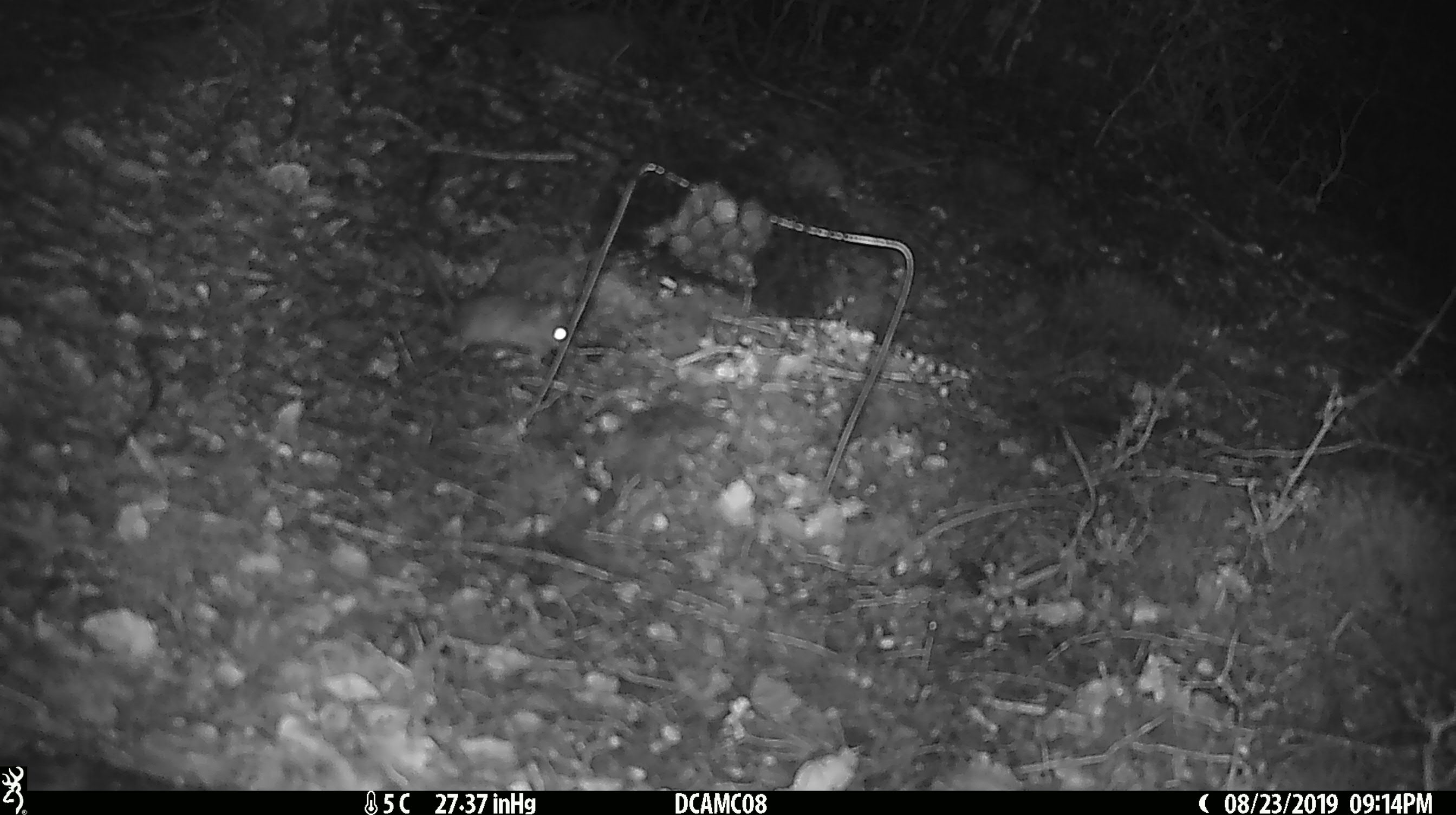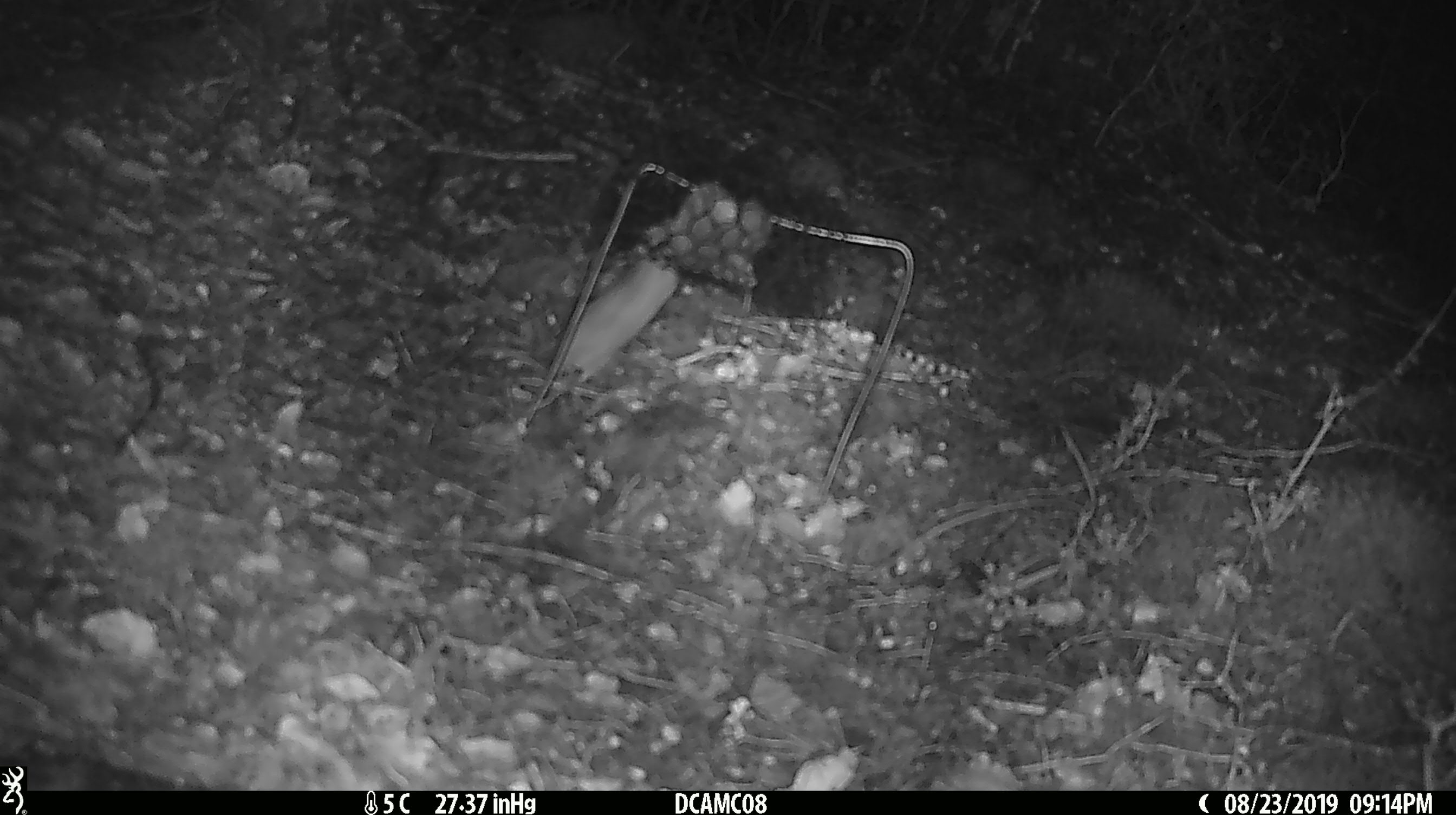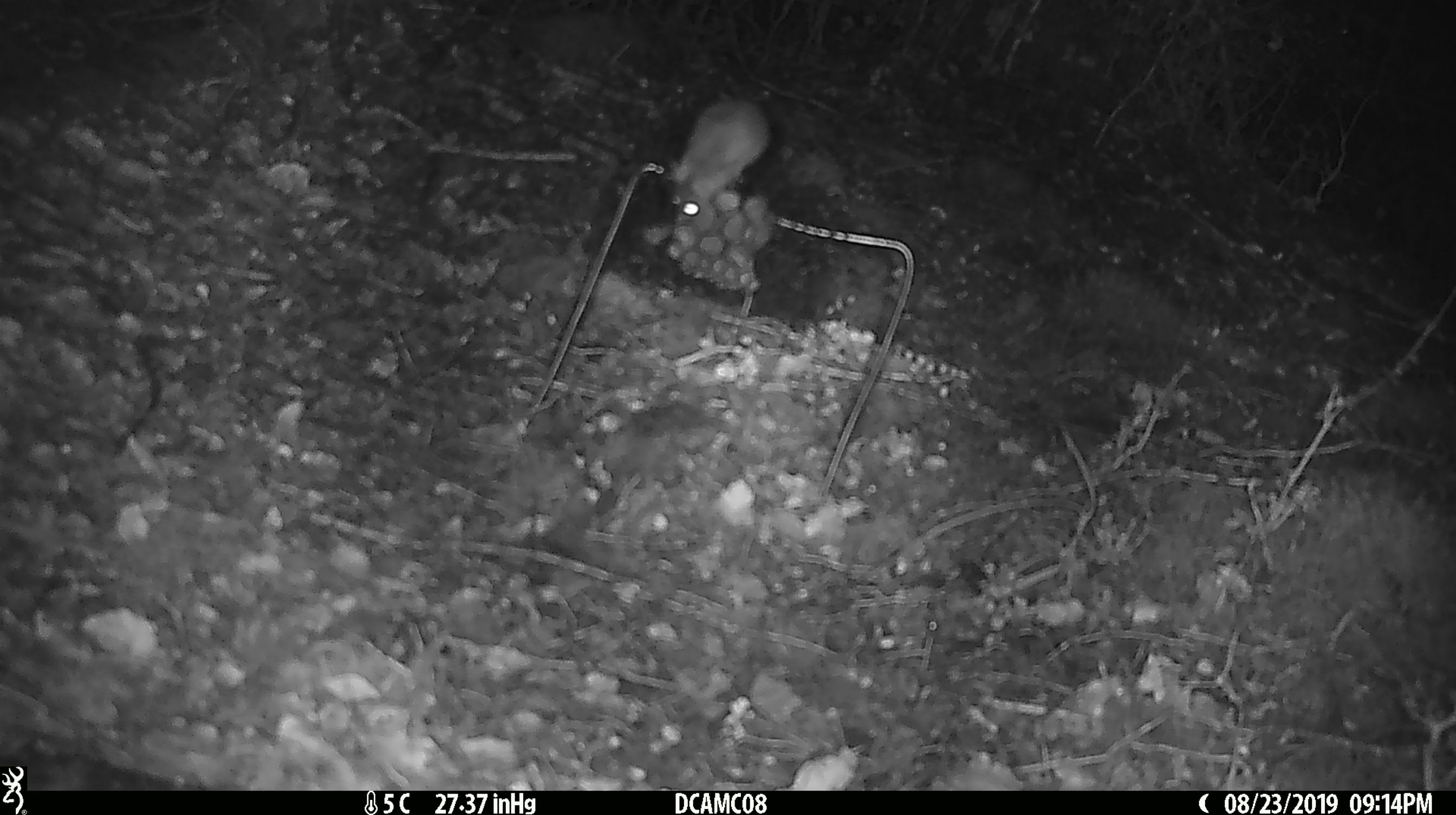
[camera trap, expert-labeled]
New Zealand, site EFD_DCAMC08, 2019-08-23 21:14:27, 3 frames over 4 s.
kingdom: Animalia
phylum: Chordata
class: Mammalia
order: Rodentia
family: Muridae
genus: Mus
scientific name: Mus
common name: mouse